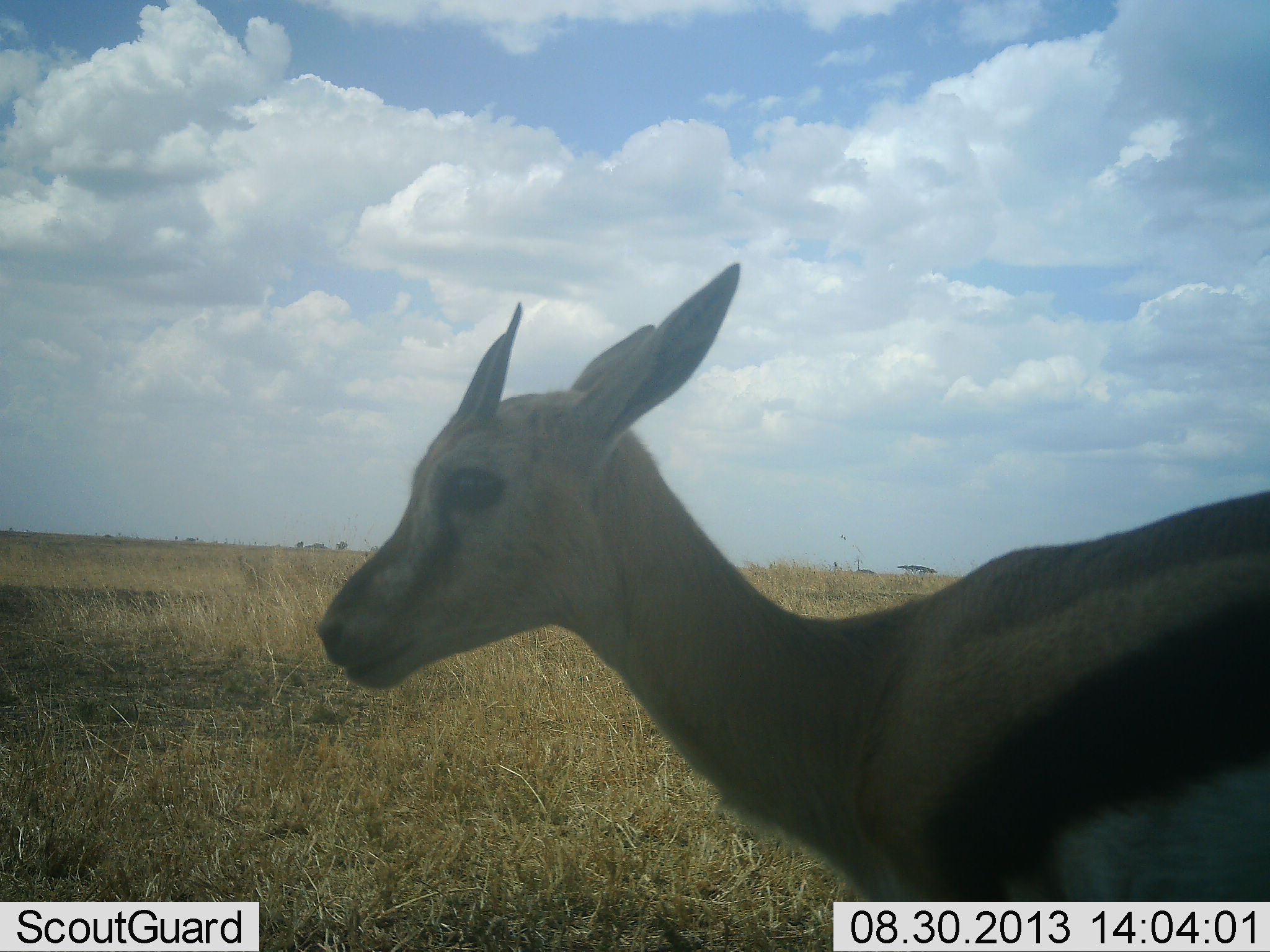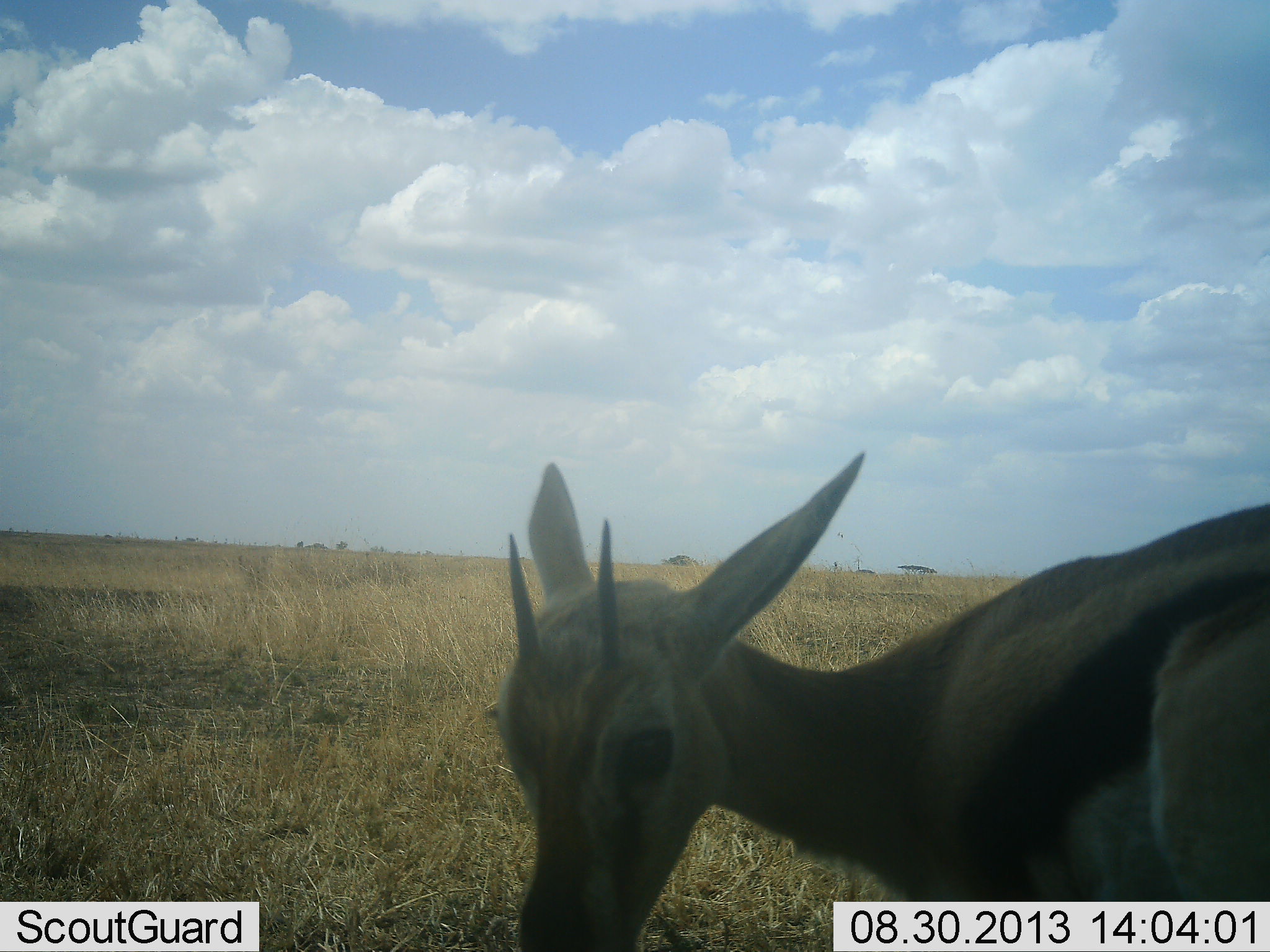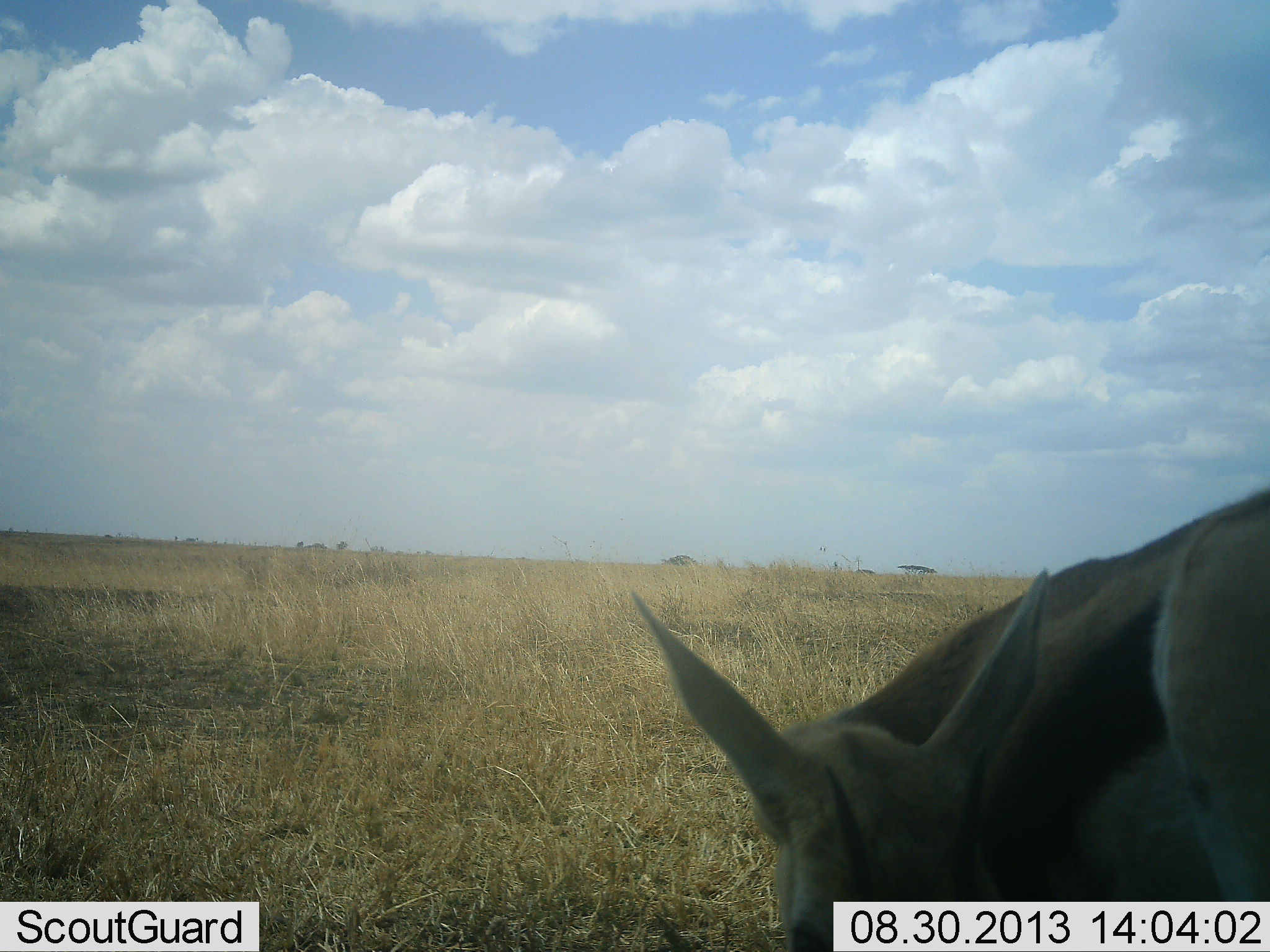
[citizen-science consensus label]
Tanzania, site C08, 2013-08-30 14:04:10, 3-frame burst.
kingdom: Animalia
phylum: Chordata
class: Mammalia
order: Artiodactyla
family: Bovidae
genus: Eudorcas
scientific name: Eudorcas thomsonii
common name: thomson's gazelle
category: gazellethomsons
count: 1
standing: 71%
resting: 0%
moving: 12%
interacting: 0%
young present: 8%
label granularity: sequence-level